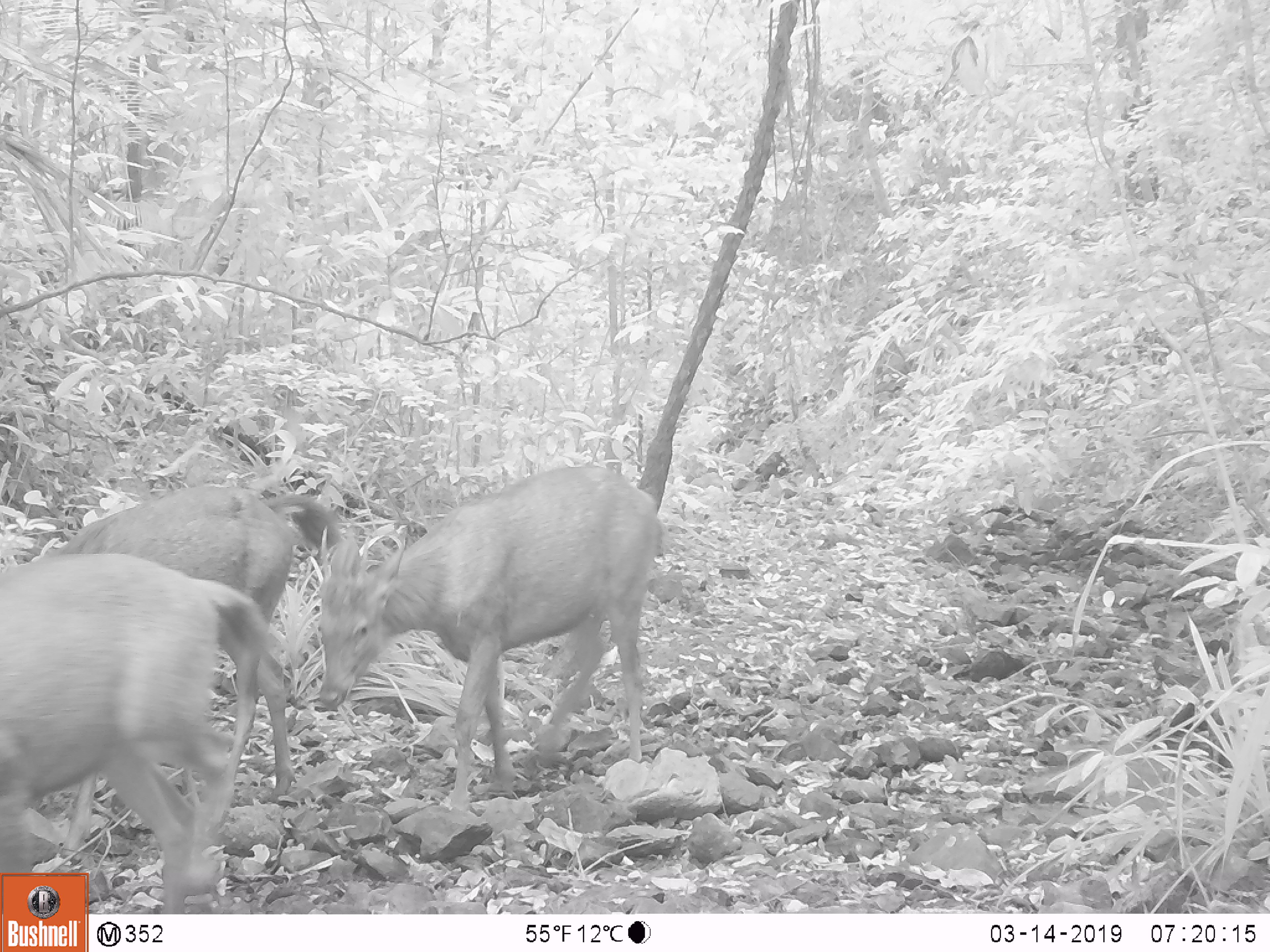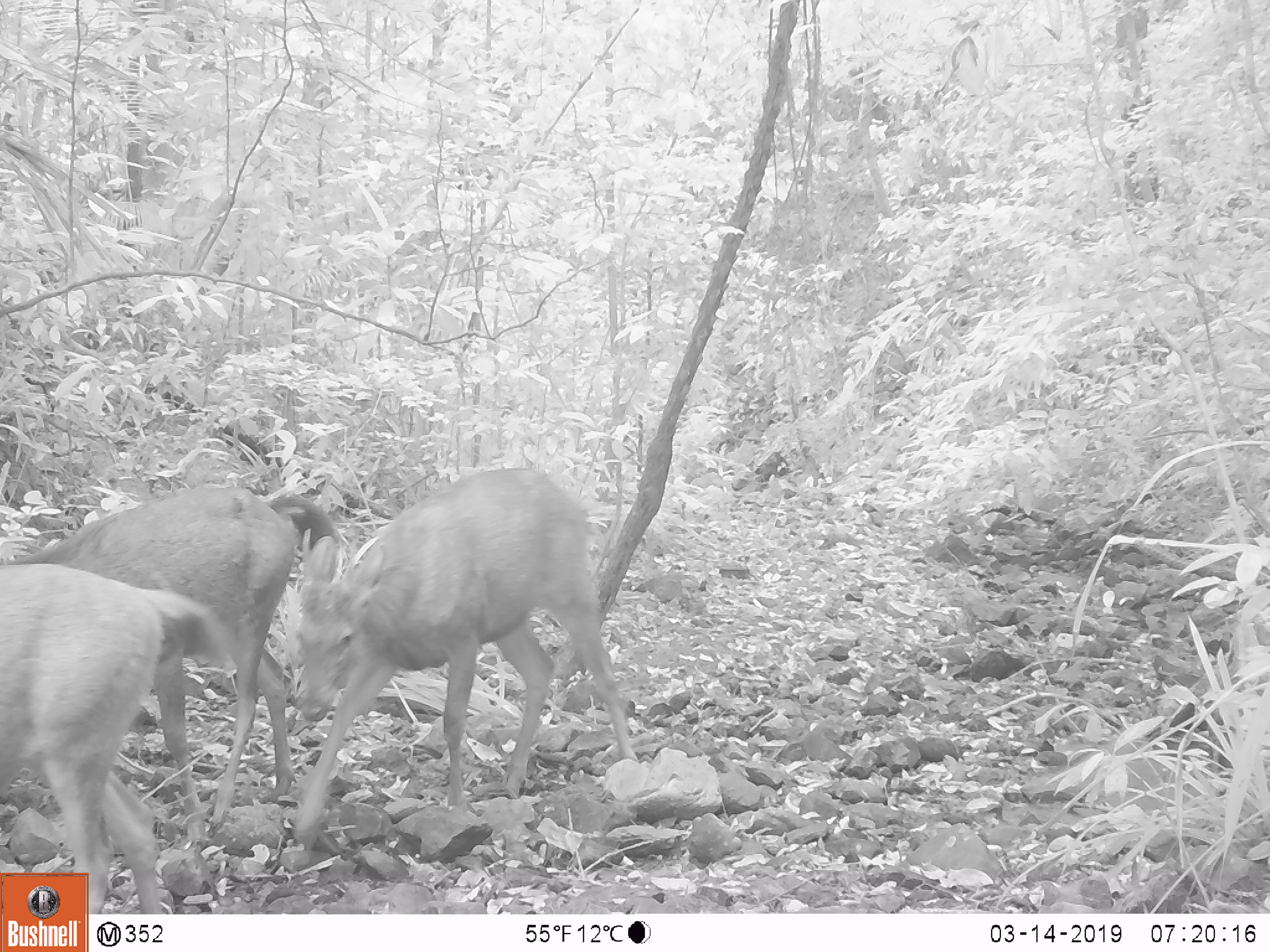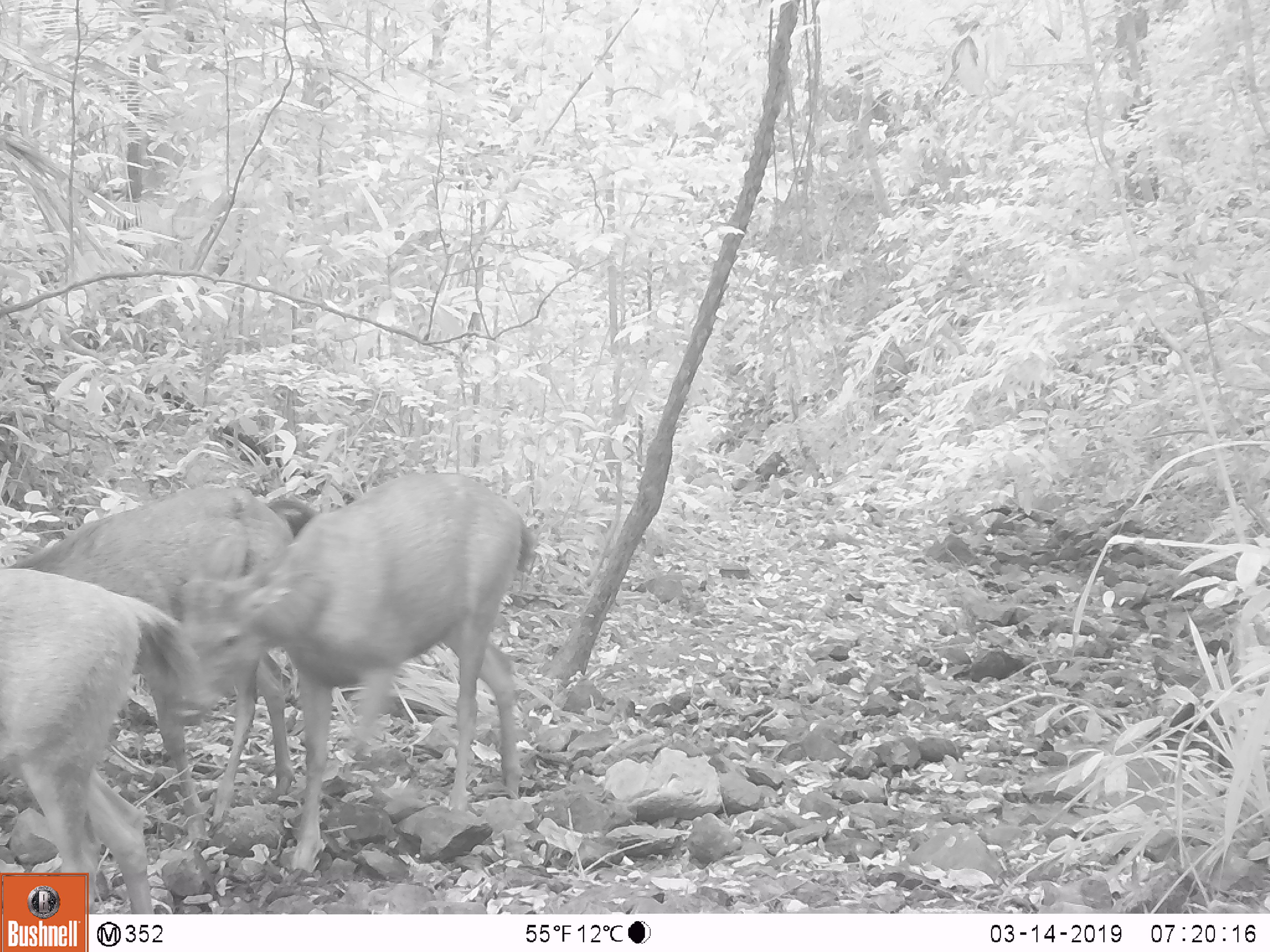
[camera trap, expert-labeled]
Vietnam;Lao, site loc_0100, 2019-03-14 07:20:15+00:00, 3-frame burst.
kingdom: Animalia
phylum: Chordata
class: Mammalia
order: Artiodactyla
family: Cervidae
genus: Rusa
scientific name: Rusa unicolor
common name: sambar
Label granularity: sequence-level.